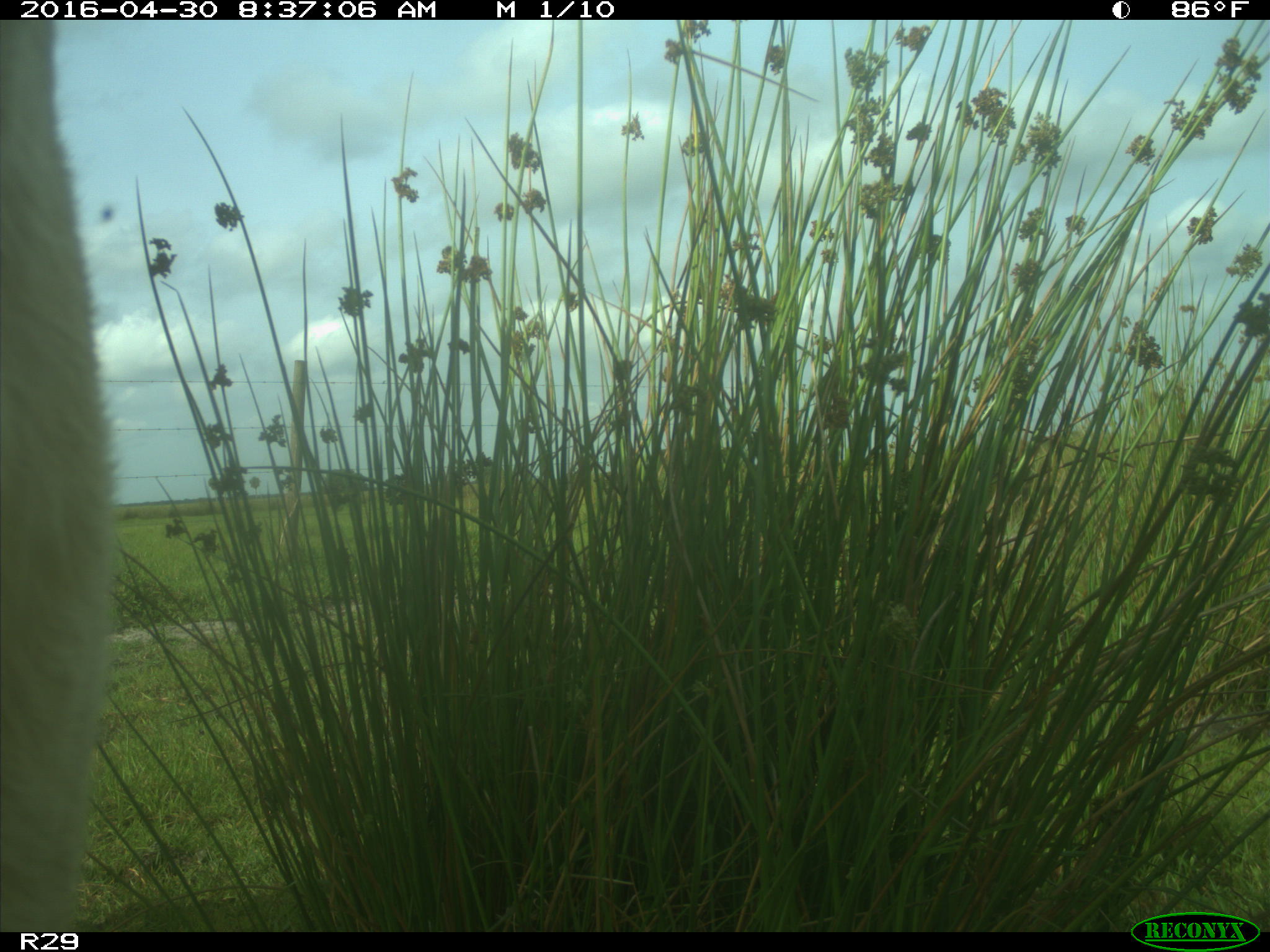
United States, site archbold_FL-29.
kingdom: Animalia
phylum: Chordata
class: Mammalia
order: Artiodactyla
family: Bovidae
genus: Bos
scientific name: Bos taurus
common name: domestic cow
Bos taurus (domestic cow).